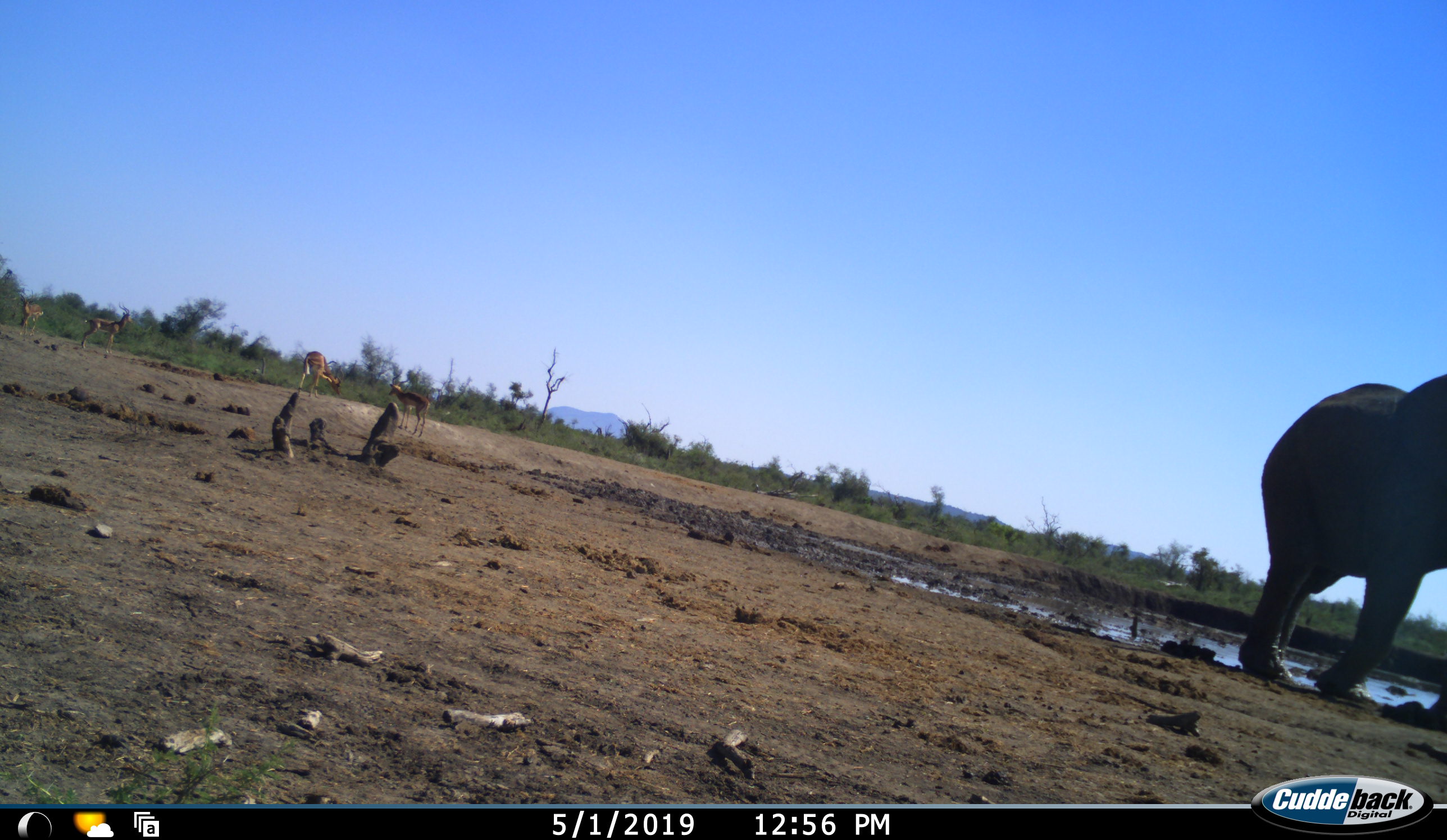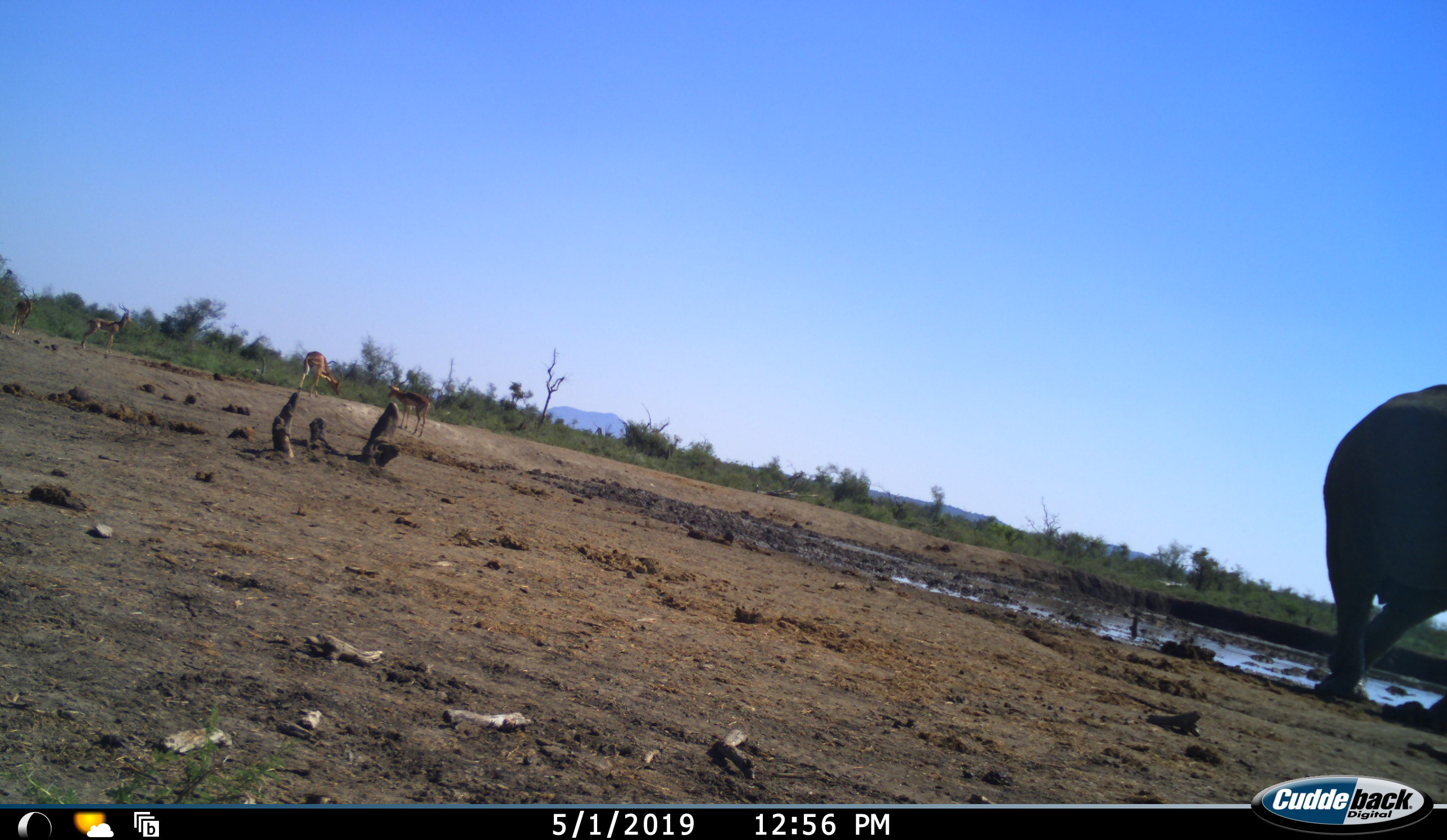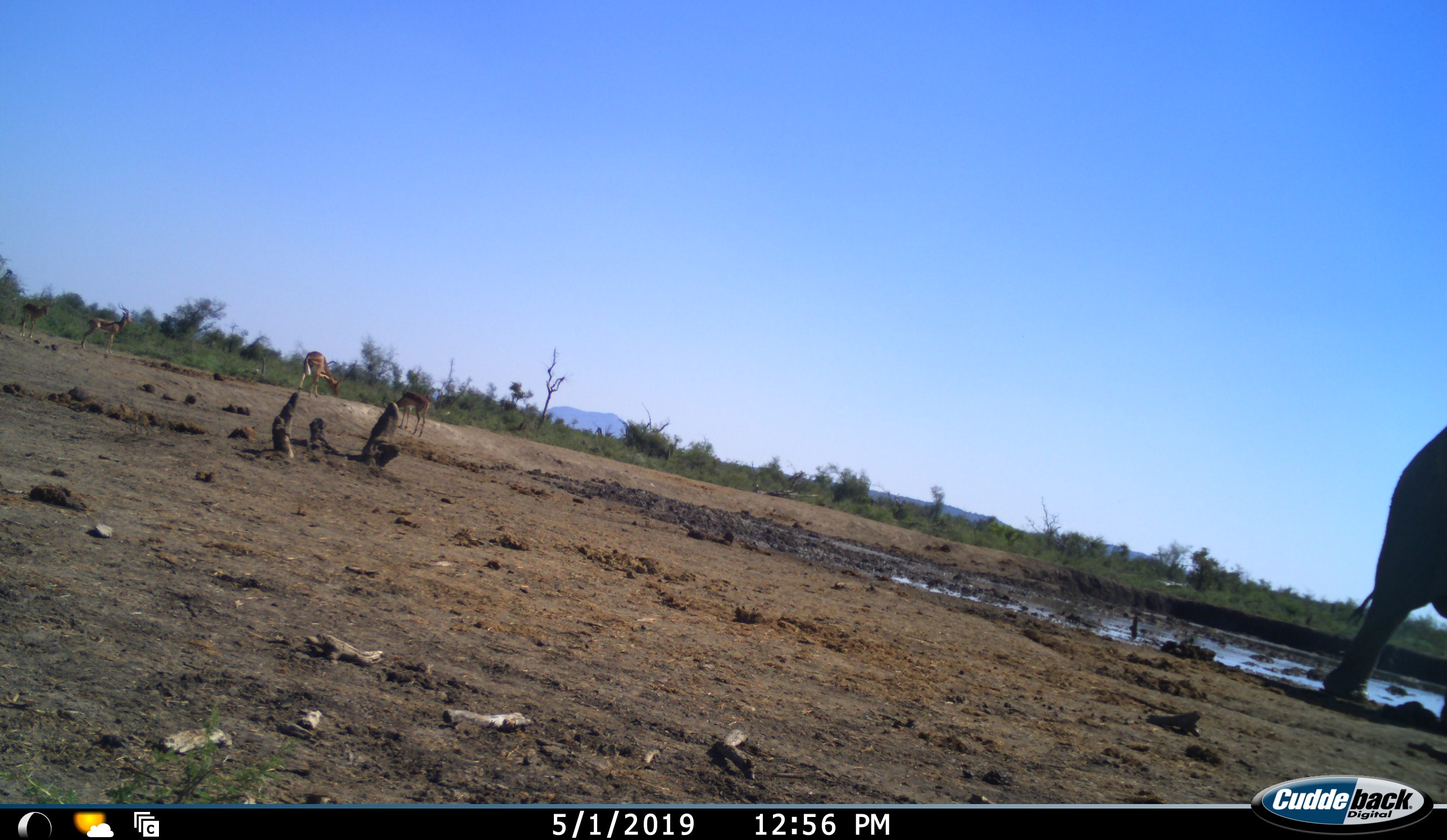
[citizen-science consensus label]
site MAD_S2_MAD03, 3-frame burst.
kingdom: Animalia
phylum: Chordata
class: Mammalia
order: Proboscidea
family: Elephantidae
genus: Loxodonta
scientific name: Loxodonta africana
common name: african bush elephant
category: elephant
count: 1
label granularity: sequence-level